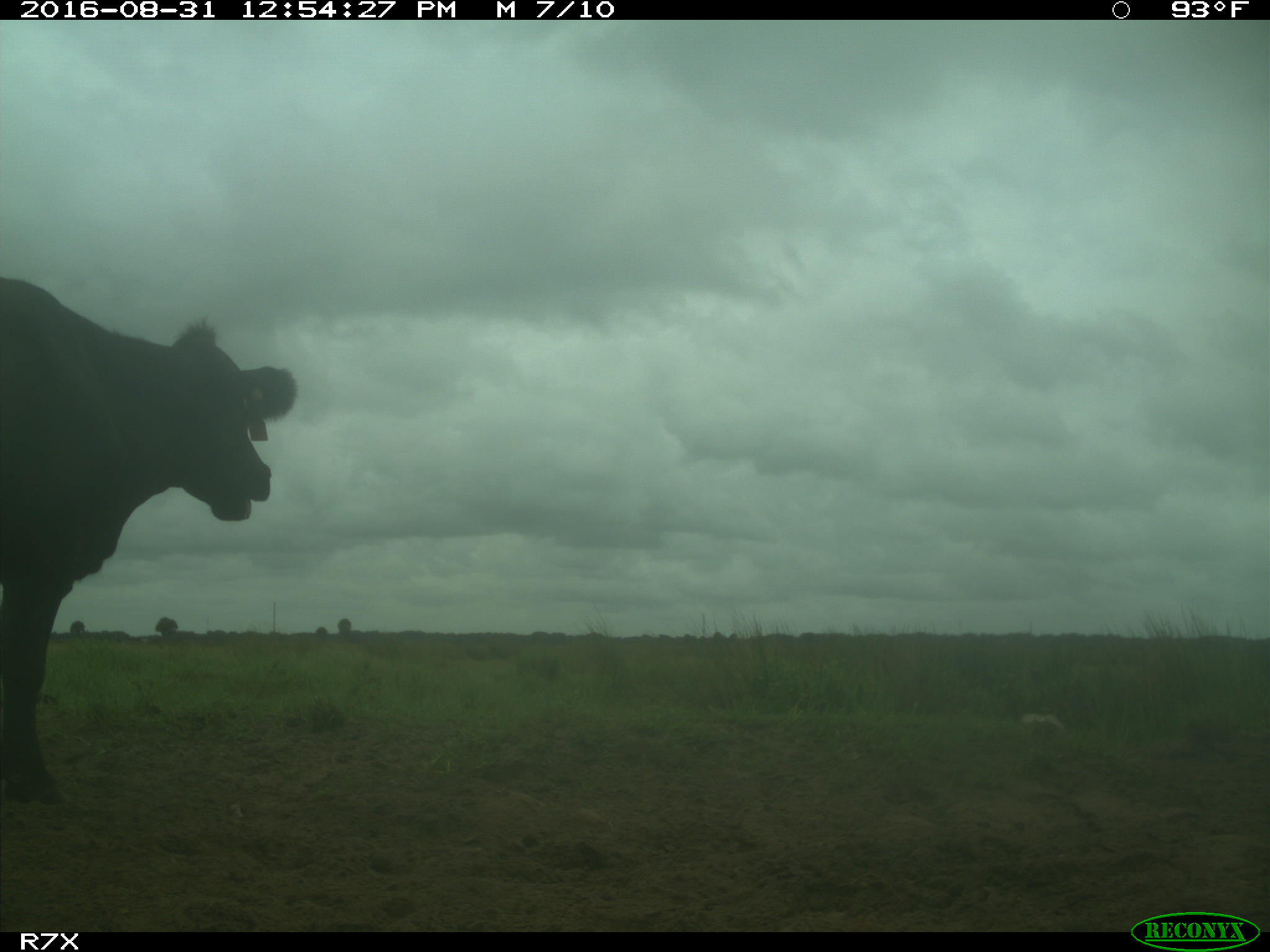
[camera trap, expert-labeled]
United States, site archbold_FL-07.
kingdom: Animalia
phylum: Chordata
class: Mammalia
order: Artiodactyla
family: Bovidae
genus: Bos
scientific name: Bos taurus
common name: domestic cow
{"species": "Bos taurus (domestic cow)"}